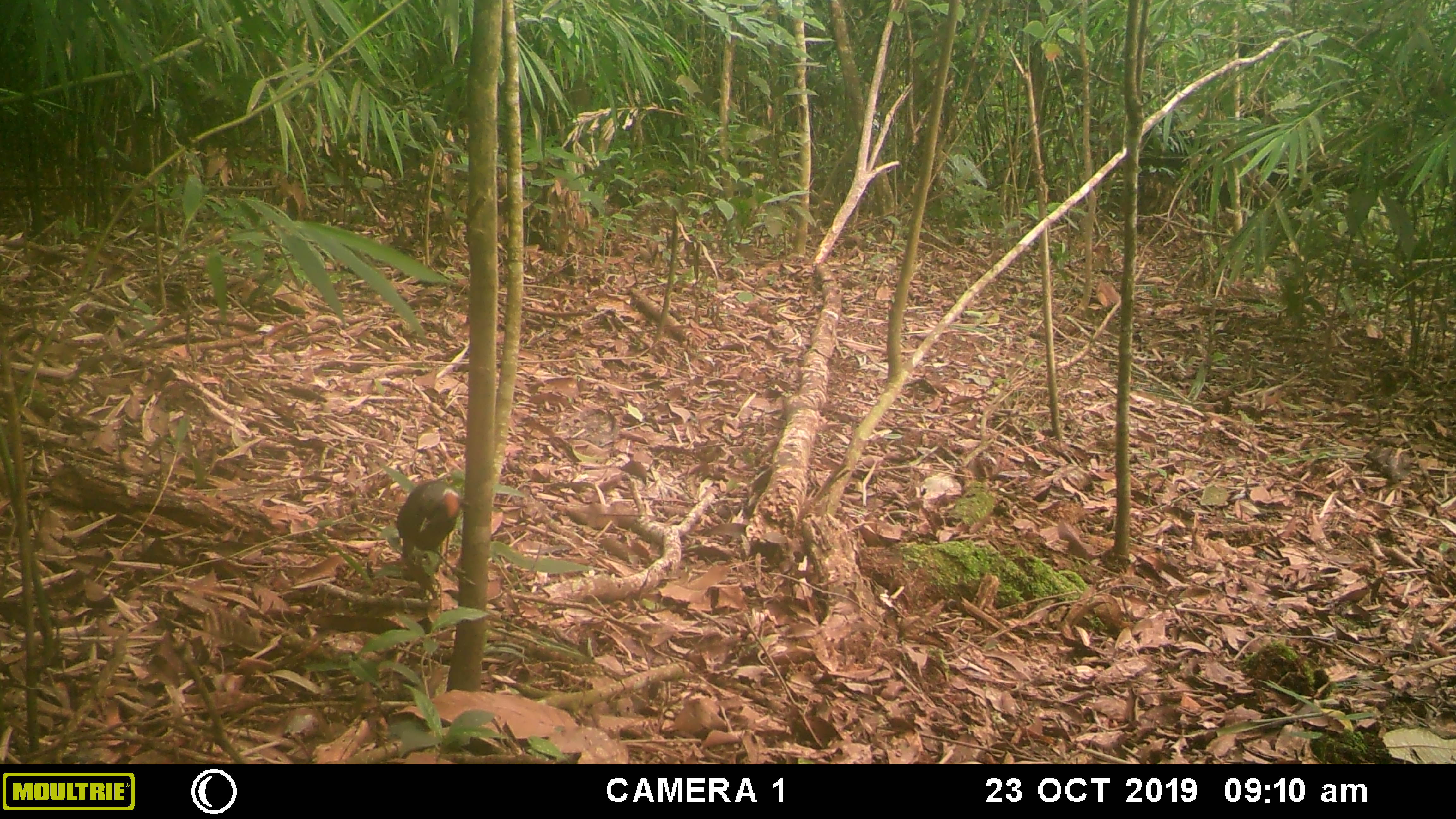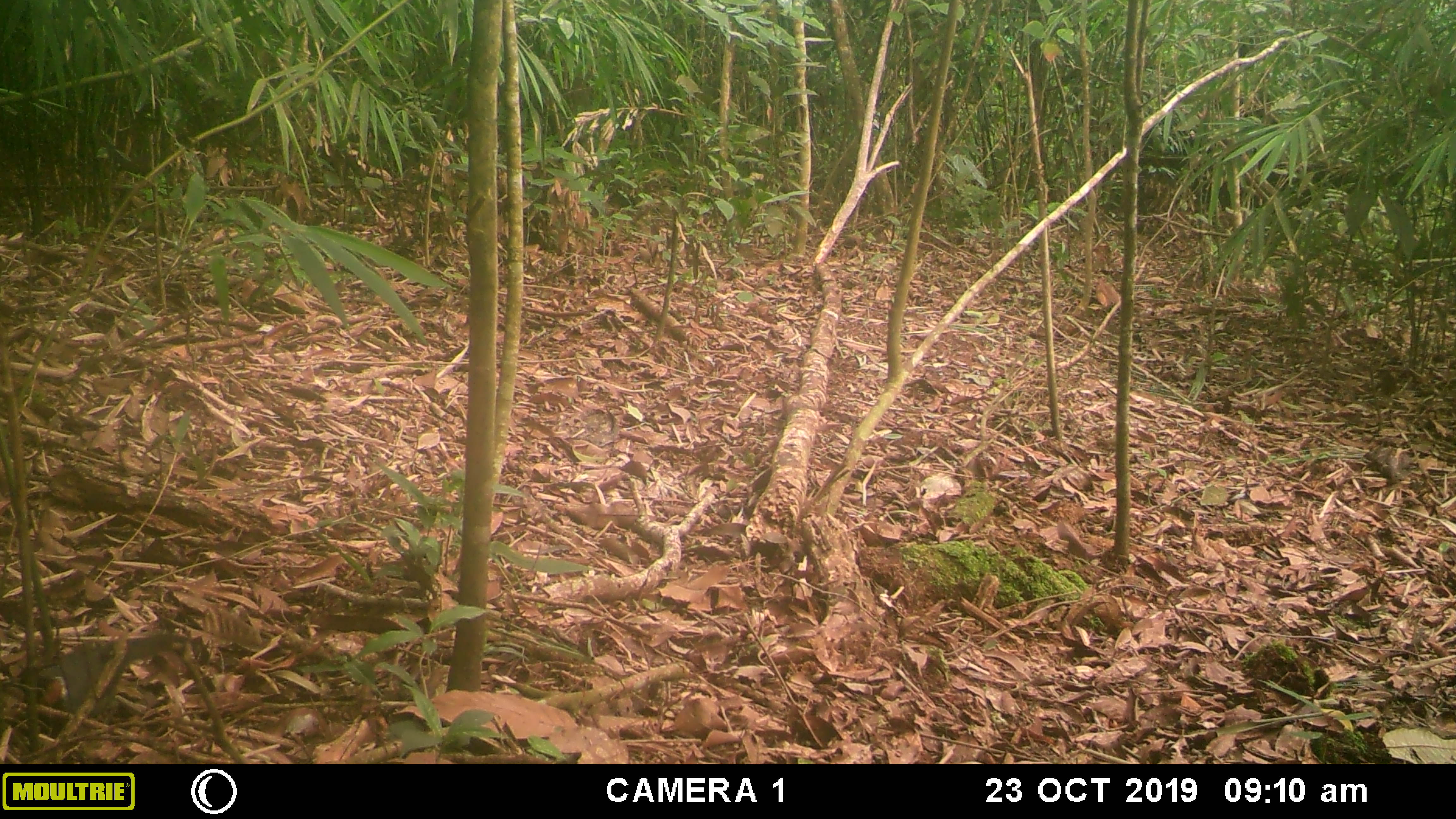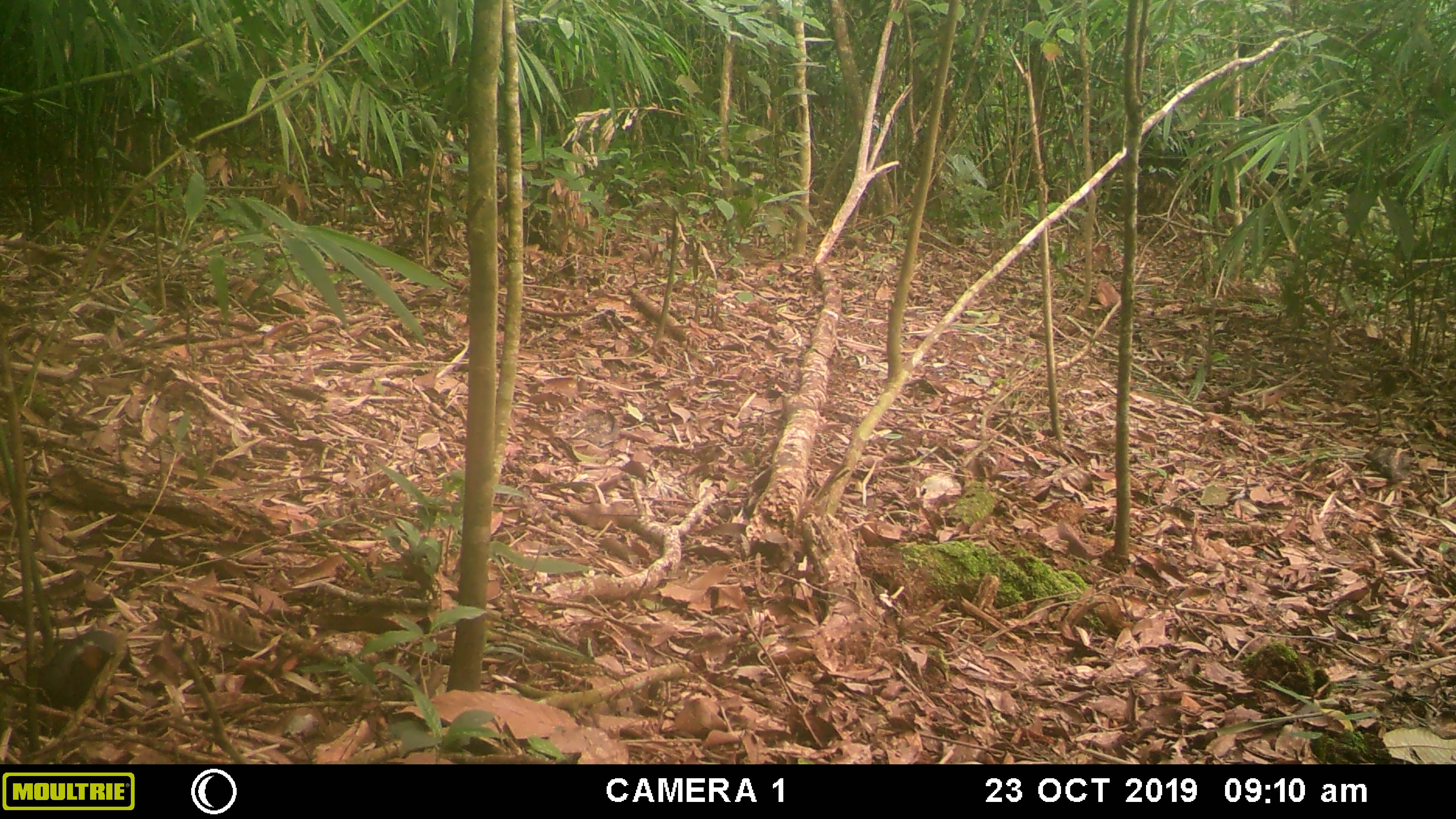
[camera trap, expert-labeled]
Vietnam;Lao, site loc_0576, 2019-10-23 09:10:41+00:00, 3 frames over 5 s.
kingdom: Animalia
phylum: Chordata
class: Aves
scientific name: Aves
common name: bird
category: unidentified bird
Unidentified bird (bird) (Aves). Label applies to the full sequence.